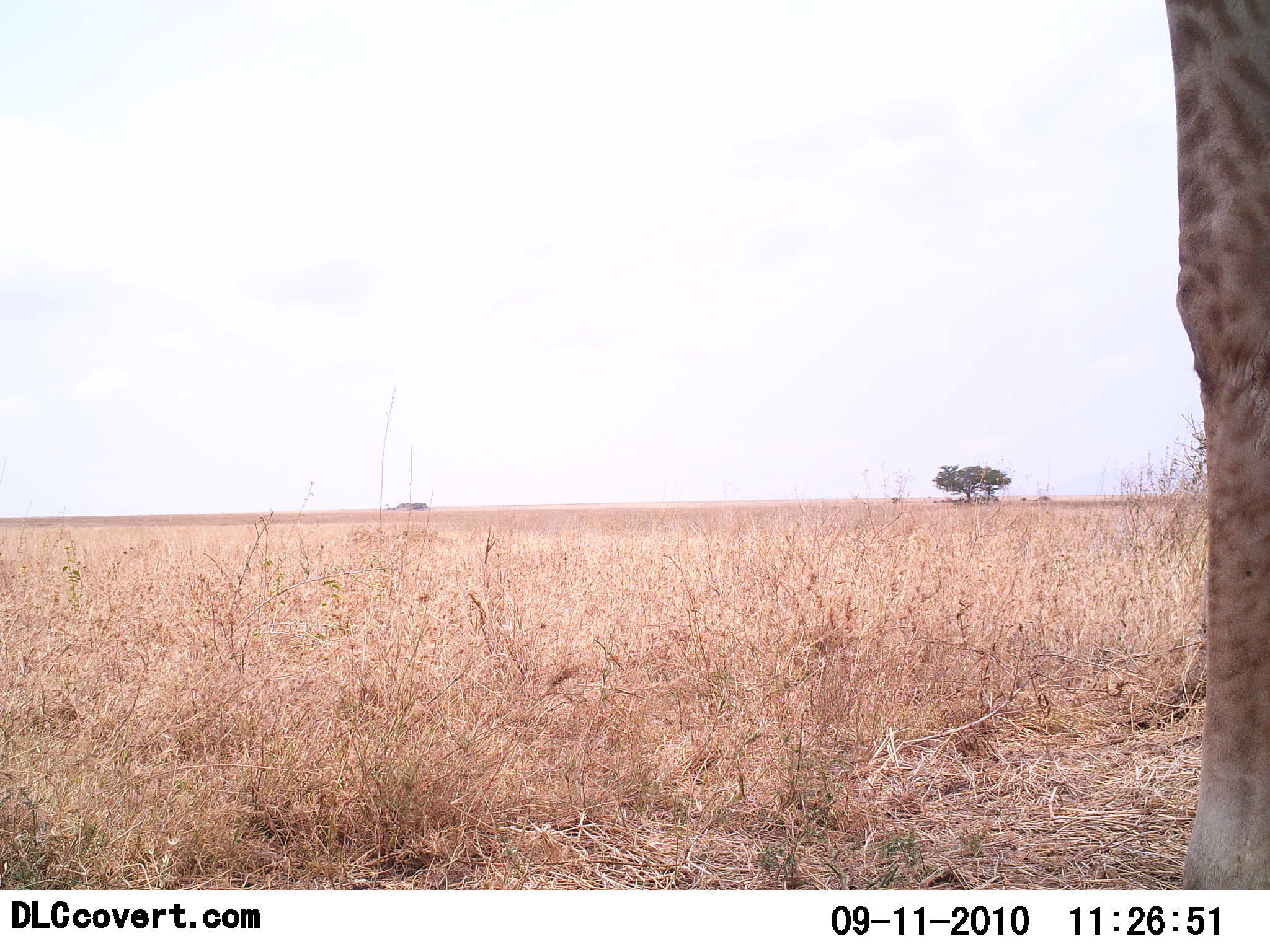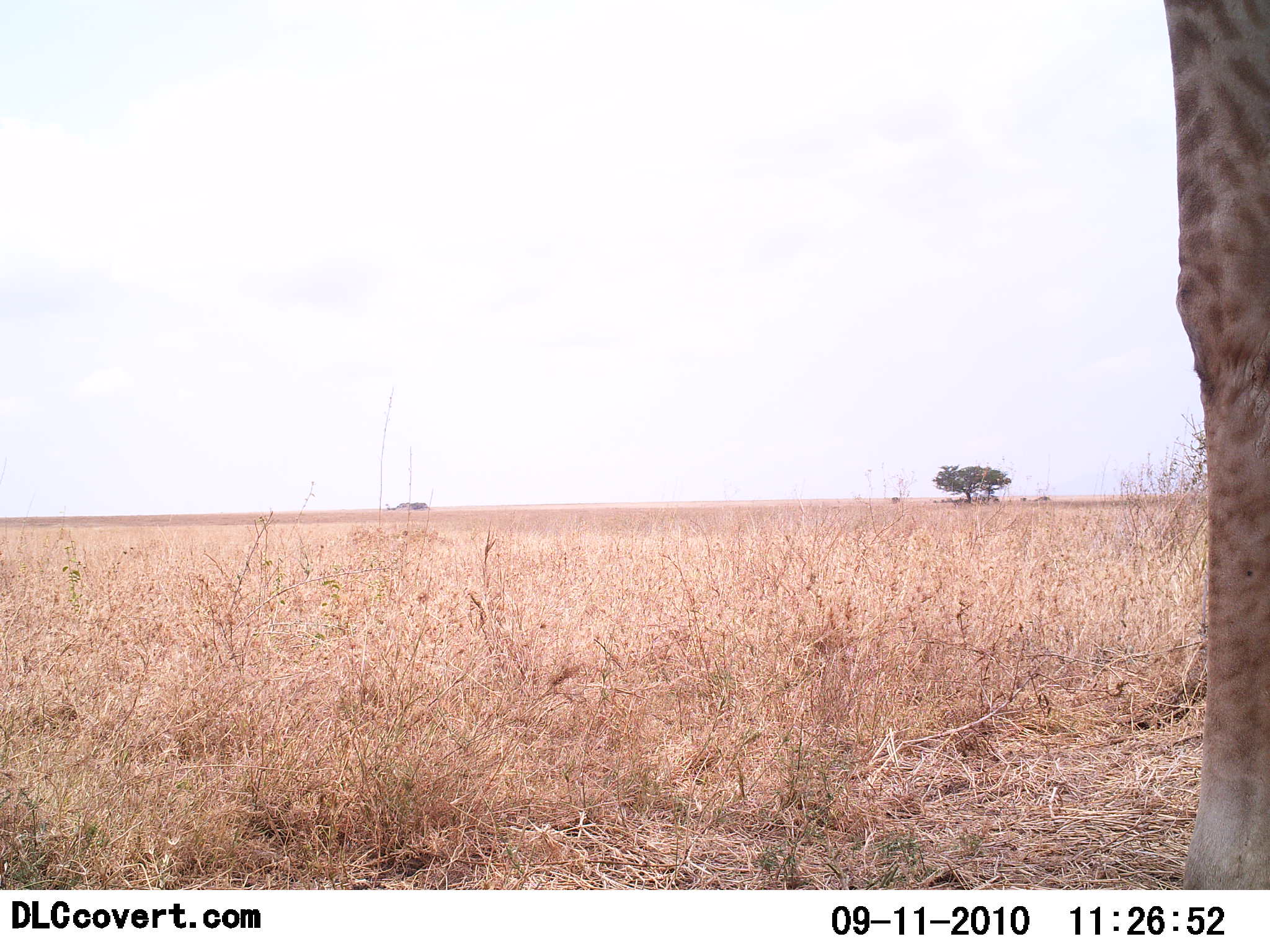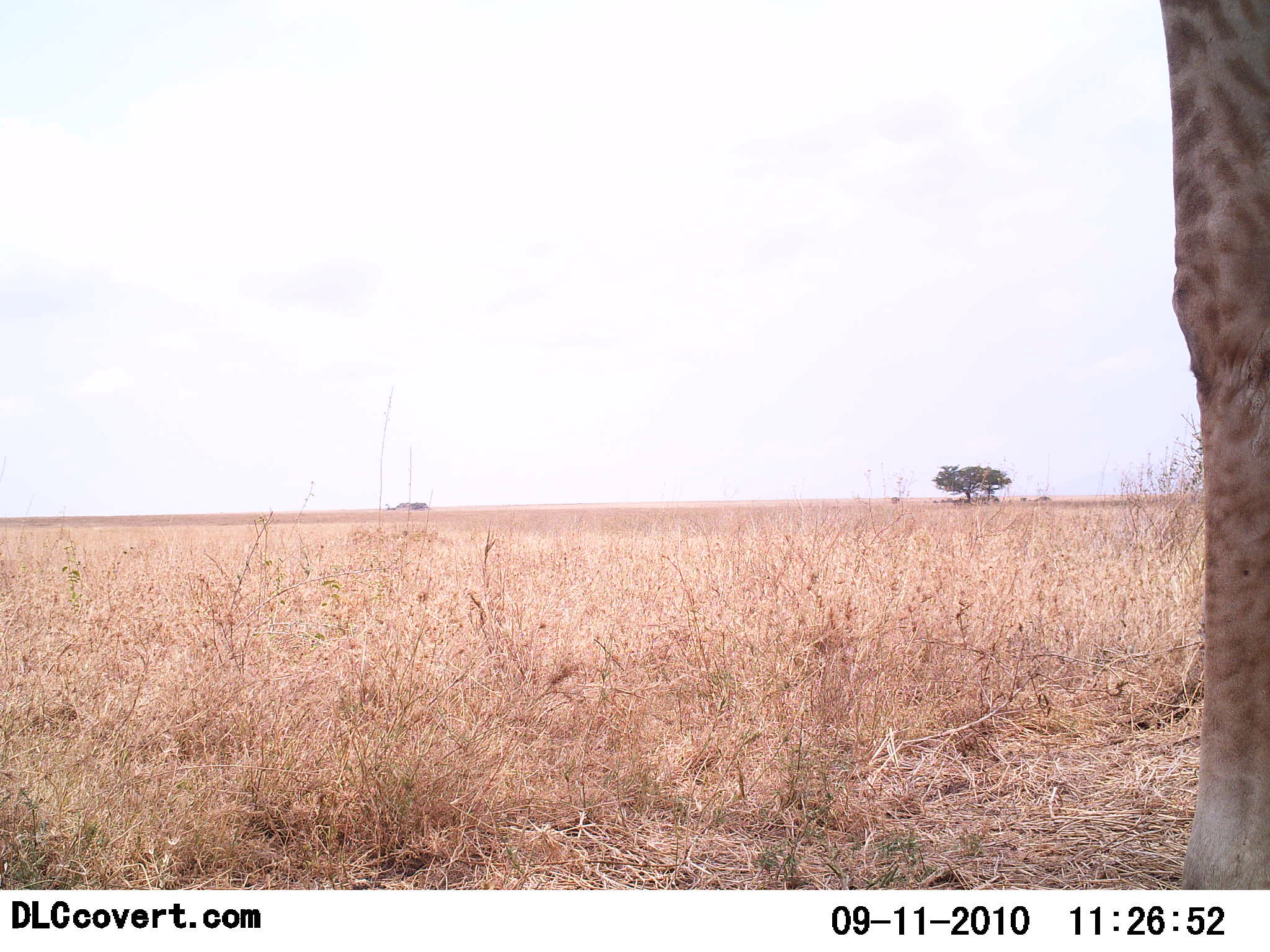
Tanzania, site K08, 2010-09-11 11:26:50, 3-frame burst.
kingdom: Animalia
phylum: Chordata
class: Mammalia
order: Artiodactyla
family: Giraffidae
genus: Giraffa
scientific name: Giraffa camelopardalis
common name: giraffe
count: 1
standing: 100%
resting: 0%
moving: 0%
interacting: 0%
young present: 0%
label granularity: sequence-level